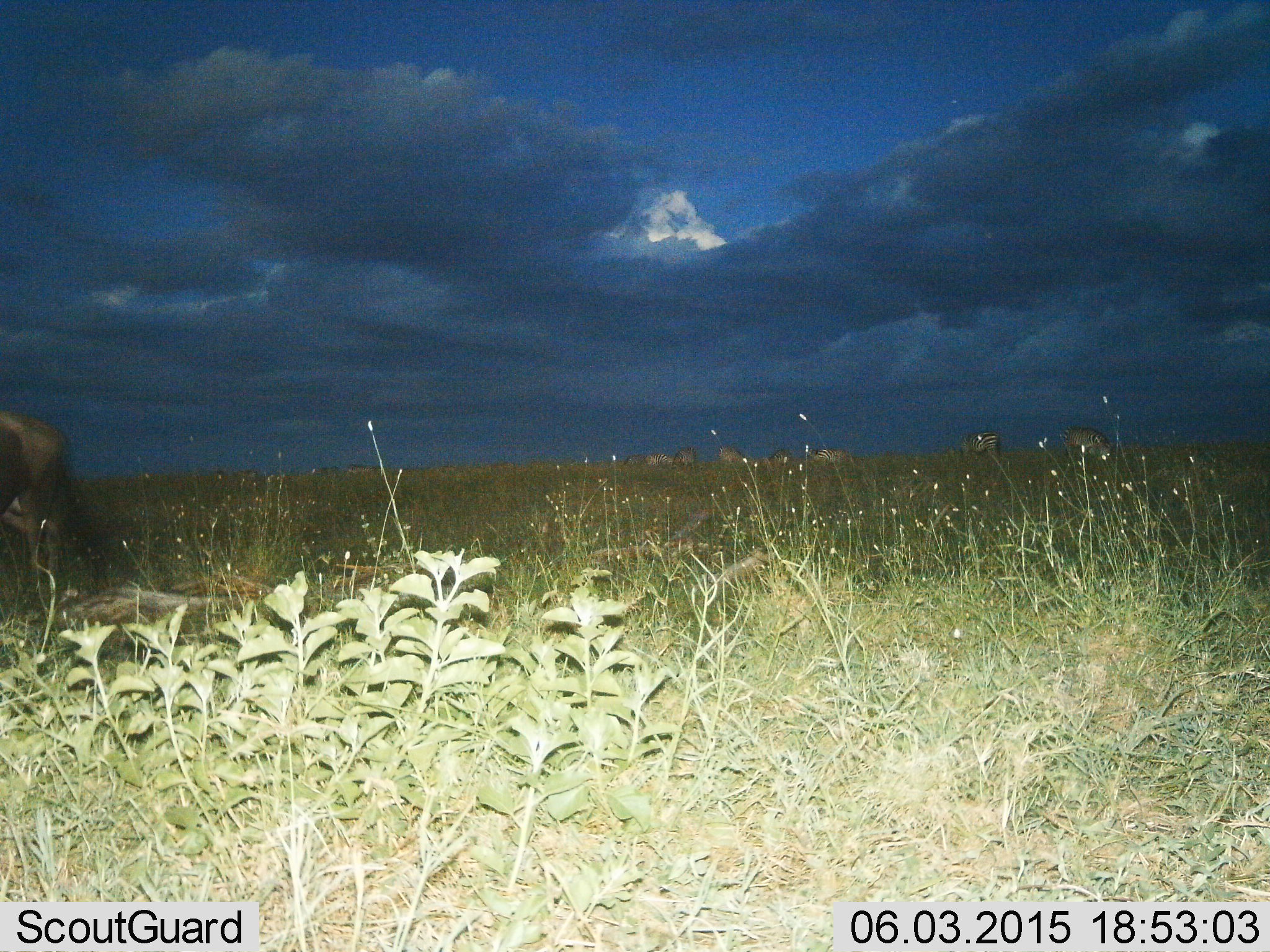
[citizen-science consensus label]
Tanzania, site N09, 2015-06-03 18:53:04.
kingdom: Animalia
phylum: Chordata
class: Mammalia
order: Artiodactyla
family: Bovidae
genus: Connochaetes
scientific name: Connochaetes taurinus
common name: blue wildebeest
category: wildebeest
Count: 3.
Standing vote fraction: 42%.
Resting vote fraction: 0%.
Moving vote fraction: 50%.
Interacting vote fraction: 0%.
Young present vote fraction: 0%.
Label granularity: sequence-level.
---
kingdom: Animalia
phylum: Chordata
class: Mammalia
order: Perissodactyla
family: Equidae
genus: Equus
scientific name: Equus quagga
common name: plains zebra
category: zebra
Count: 10.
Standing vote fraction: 56%.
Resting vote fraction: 0%.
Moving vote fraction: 11%.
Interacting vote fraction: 0%.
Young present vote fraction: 0%.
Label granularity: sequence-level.